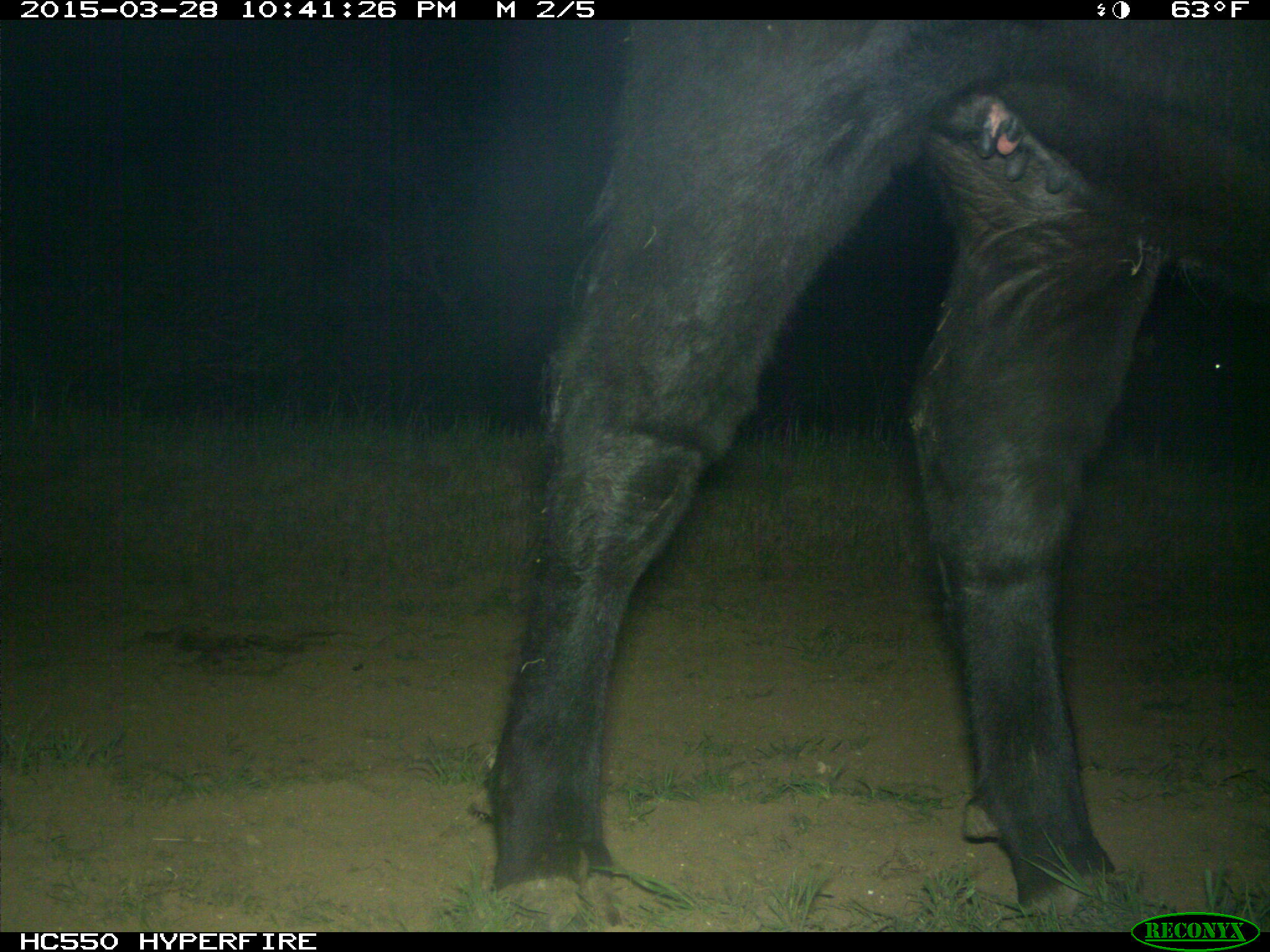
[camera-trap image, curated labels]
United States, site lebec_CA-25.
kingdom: Animalia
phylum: Chordata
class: Mammalia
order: Artiodactyla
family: Bovidae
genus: Bos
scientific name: Bos taurus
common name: domestic cow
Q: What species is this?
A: Bos taurus (domestic cow).